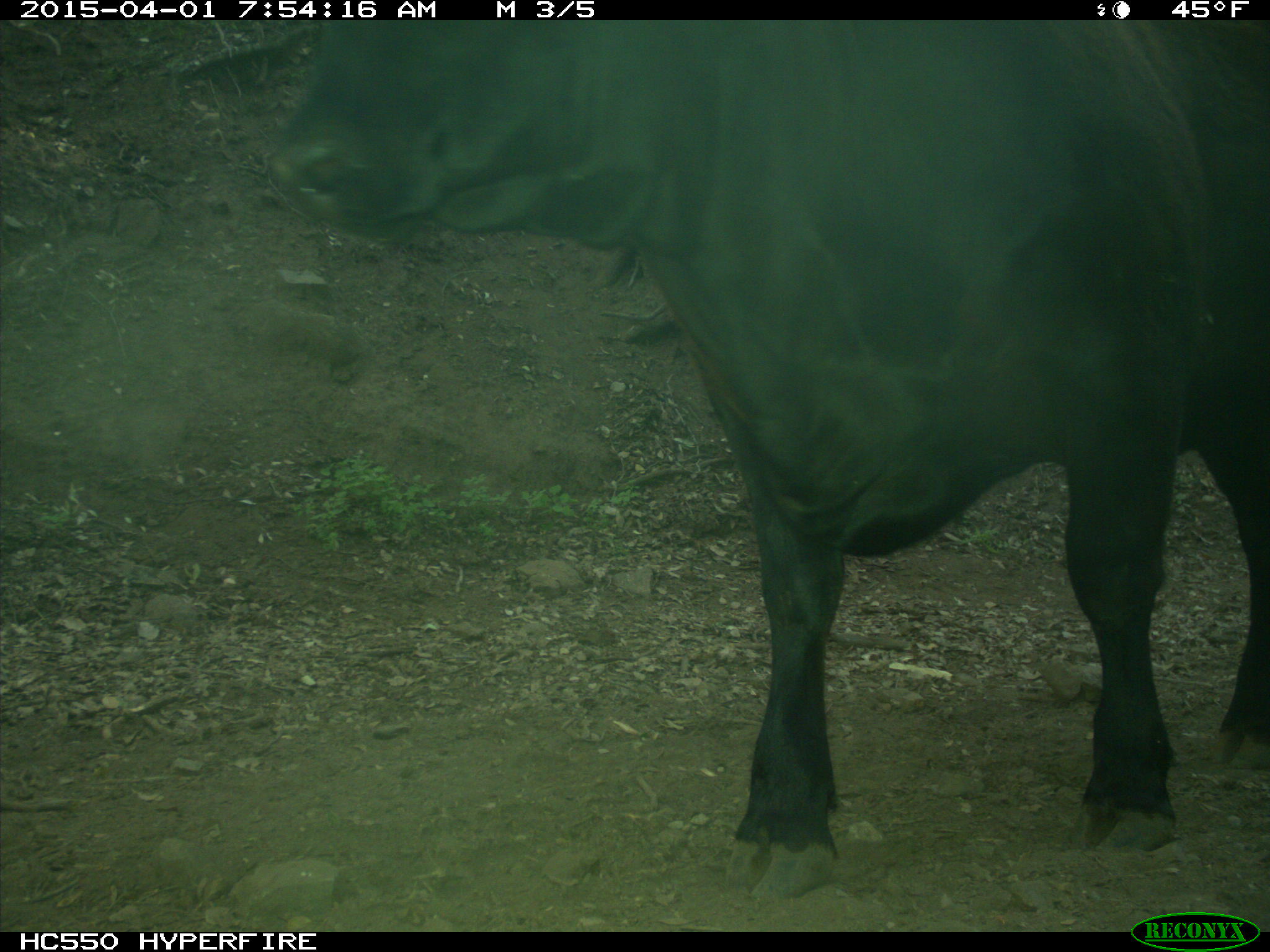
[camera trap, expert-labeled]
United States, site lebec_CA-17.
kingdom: Animalia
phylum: Chordata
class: Mammalia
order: Artiodactyla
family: Bovidae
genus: Bos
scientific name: Bos taurus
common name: domestic cow